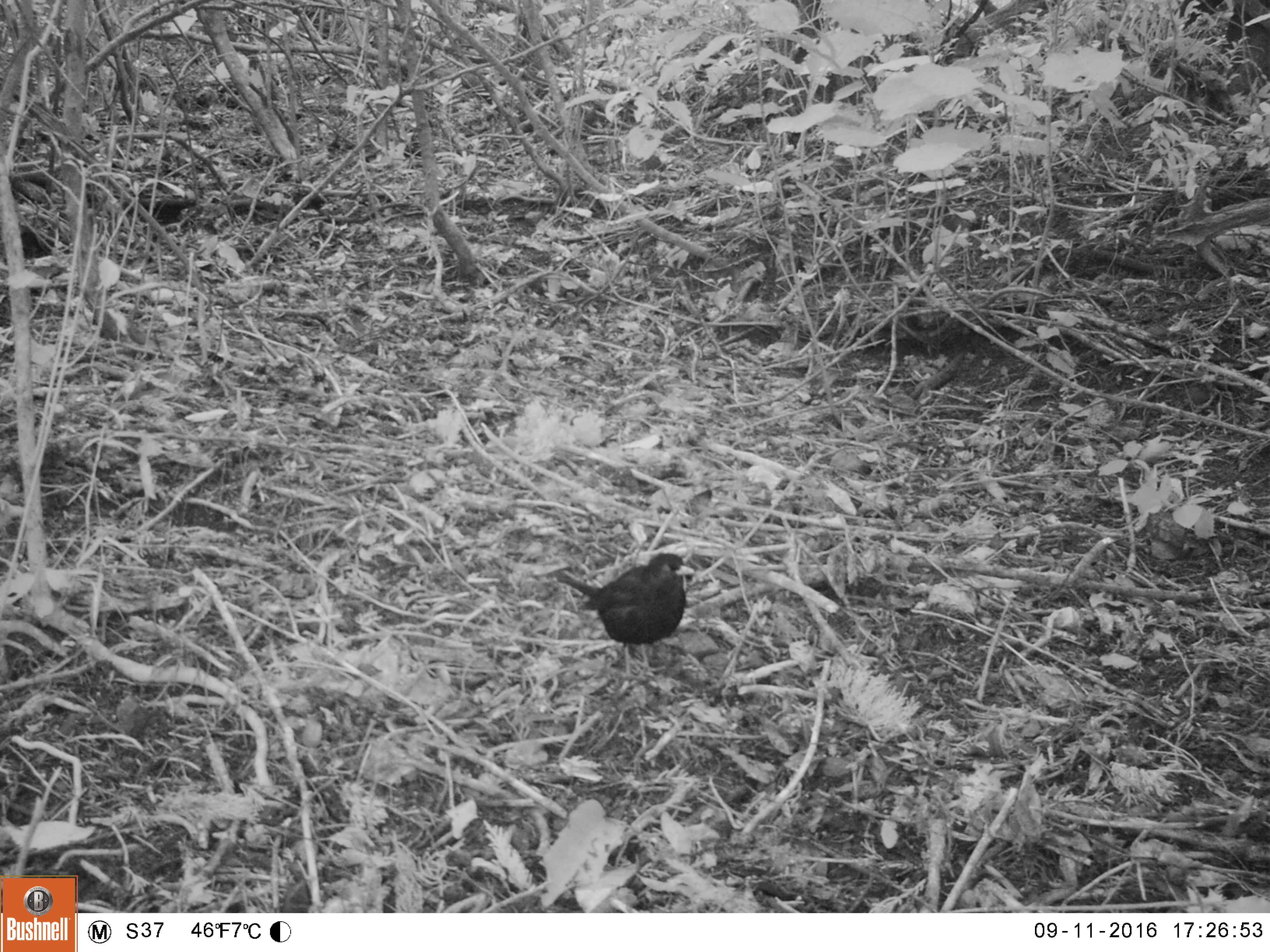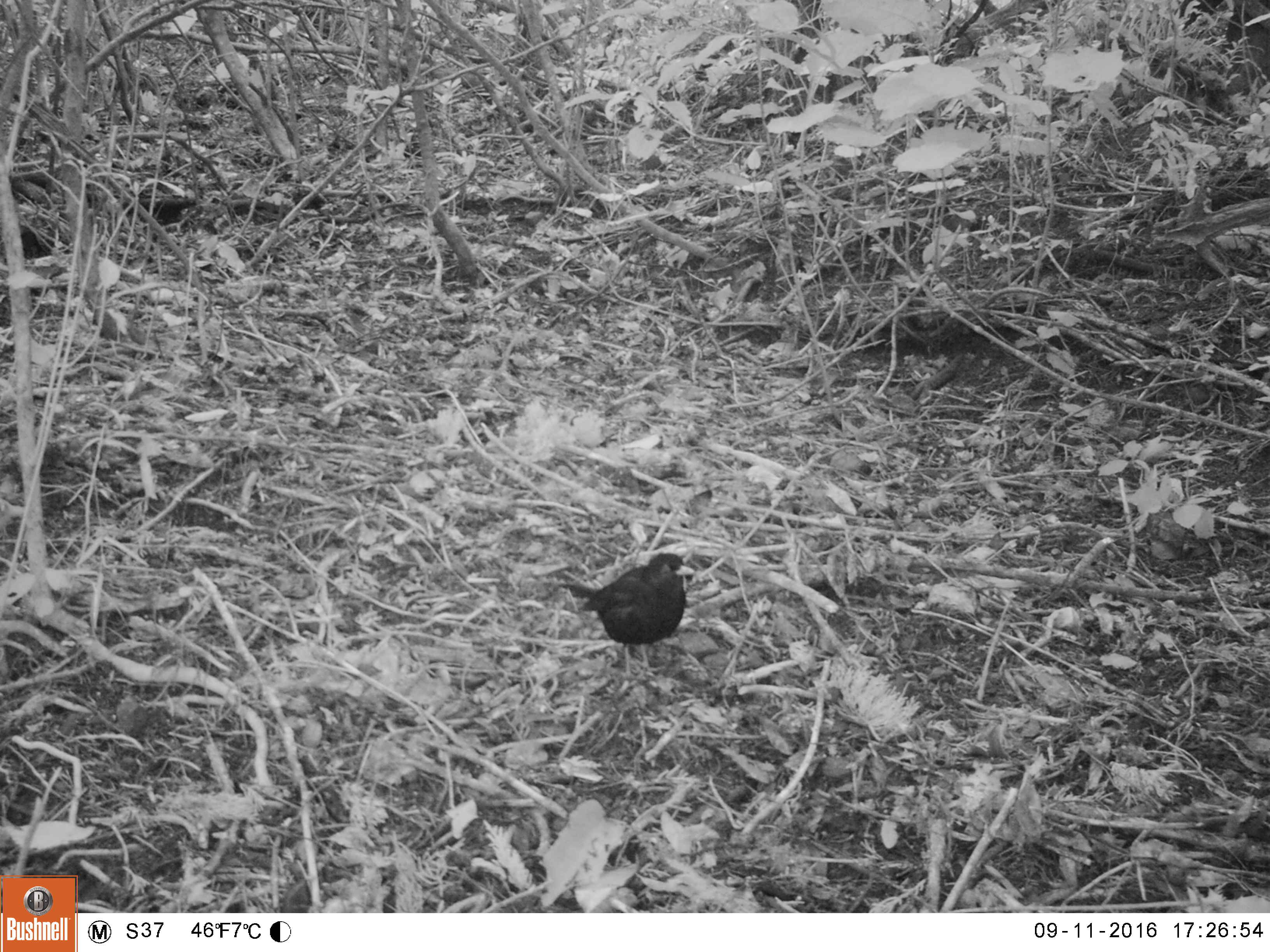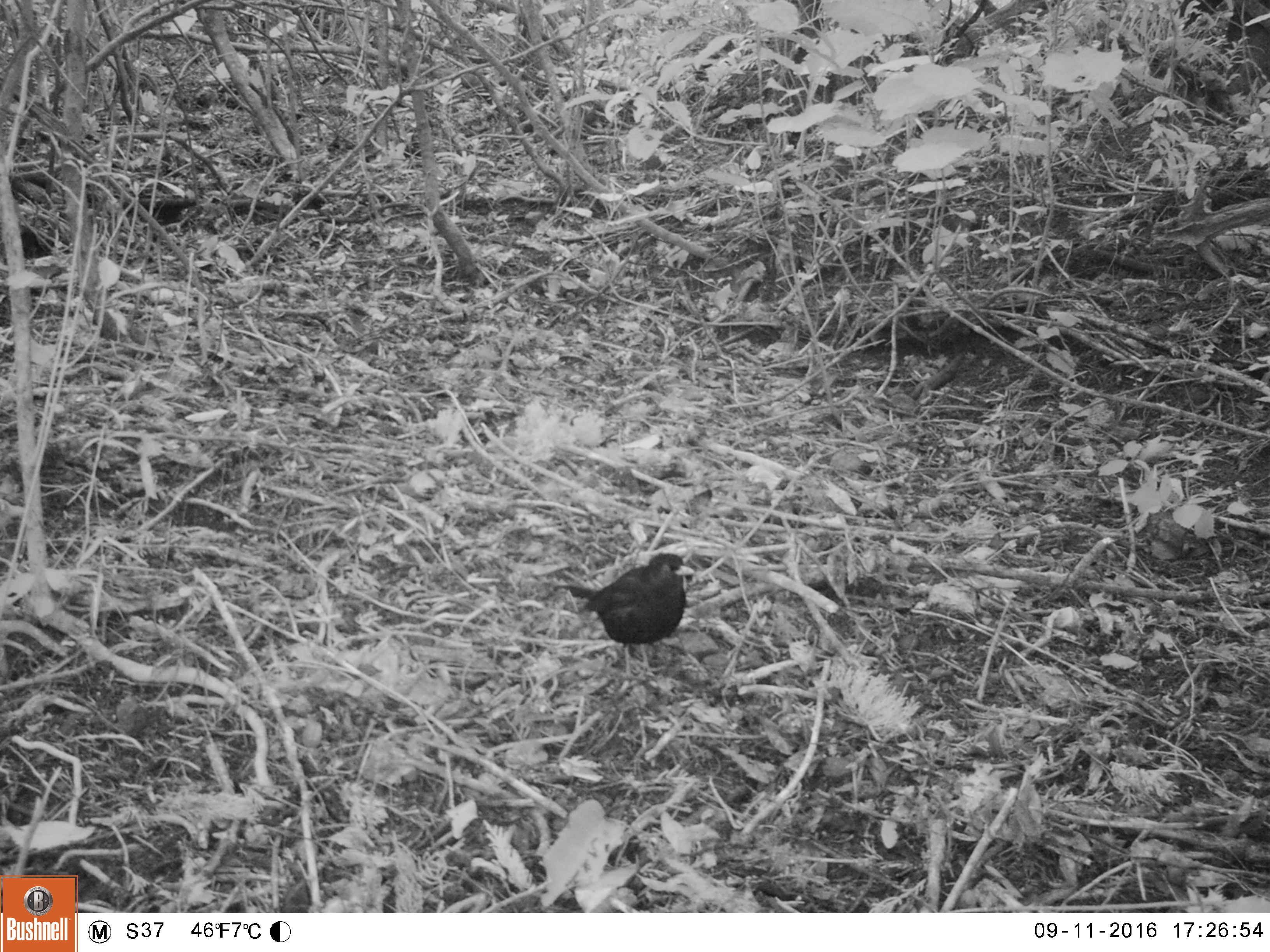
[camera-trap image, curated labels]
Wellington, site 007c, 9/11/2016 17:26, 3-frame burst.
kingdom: Animalia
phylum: Chordata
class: Aves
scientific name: Aves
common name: bird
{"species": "bird (Aves)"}